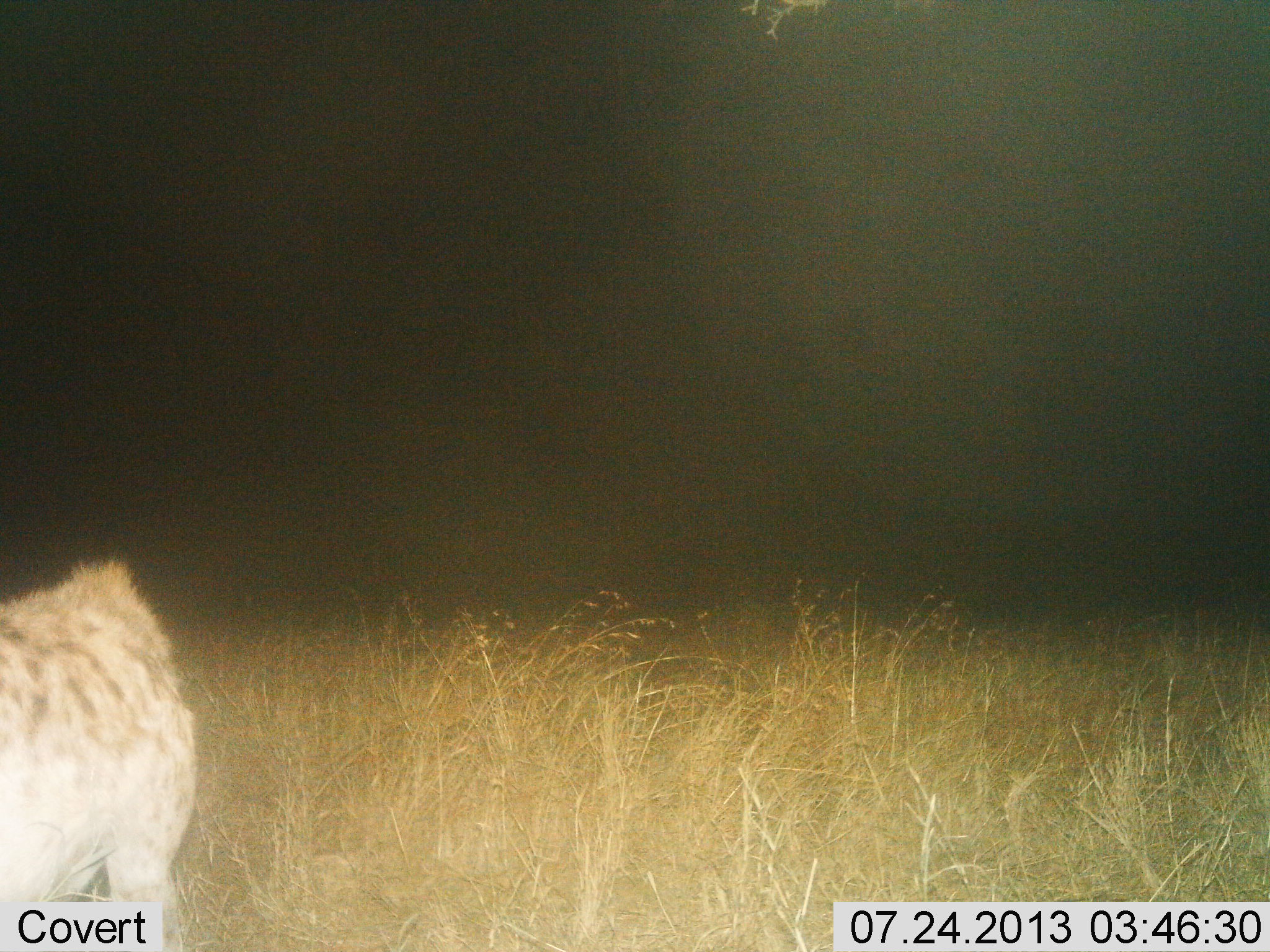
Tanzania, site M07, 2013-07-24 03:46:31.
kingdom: Animalia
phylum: Chordata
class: Mammalia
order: Carnivora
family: Hyaenidae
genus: Crocuta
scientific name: Crocuta crocuta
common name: spotted hyena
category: hyenaspotted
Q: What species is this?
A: Hyenaspotted (spotted hyena) (Crocuta crocuta).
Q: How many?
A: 1.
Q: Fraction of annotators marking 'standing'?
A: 67%.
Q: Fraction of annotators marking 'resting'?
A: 0%.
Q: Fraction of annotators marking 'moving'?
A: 29%.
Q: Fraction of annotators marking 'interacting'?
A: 0%.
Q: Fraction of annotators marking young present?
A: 0%.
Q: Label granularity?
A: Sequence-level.